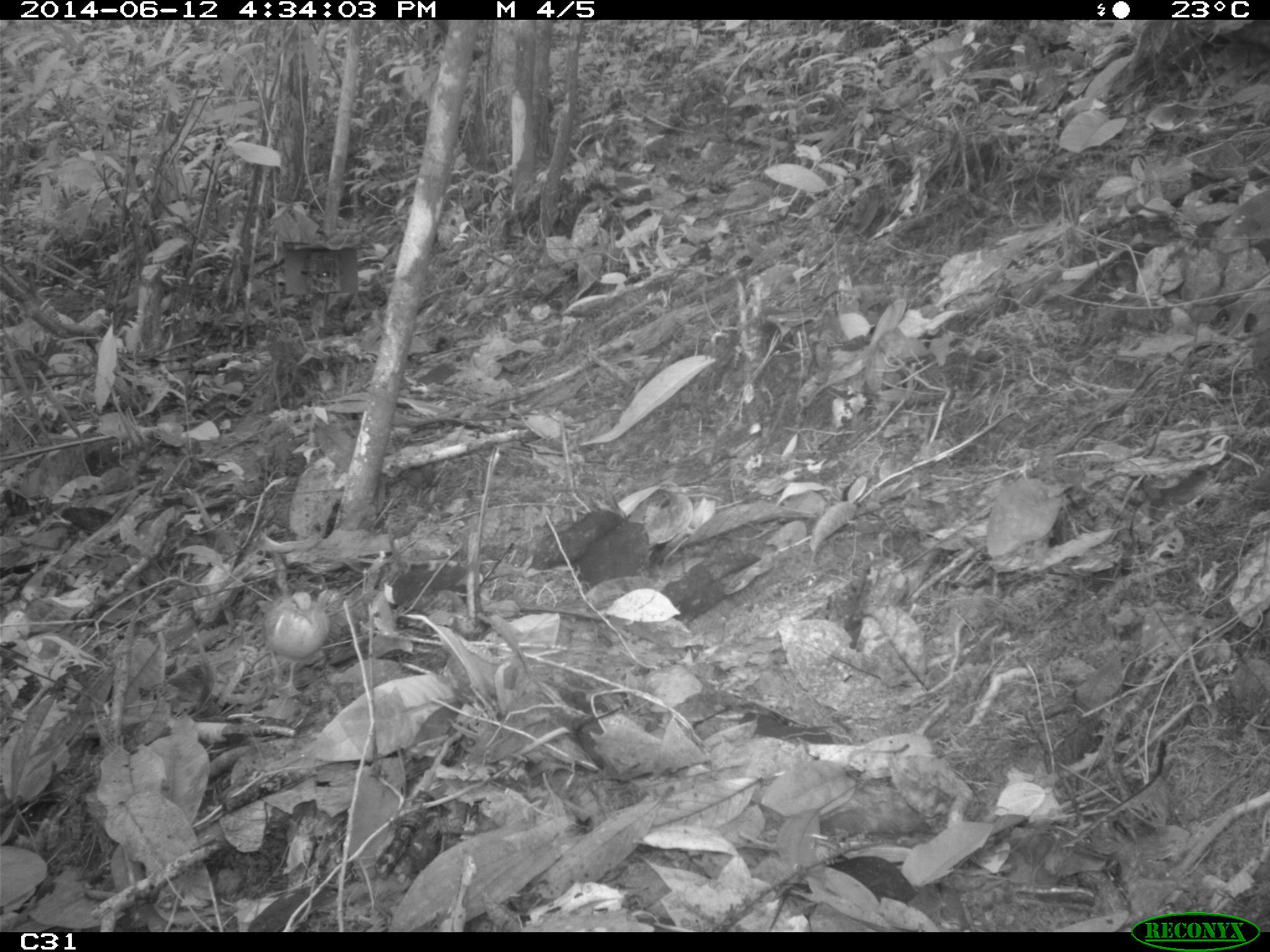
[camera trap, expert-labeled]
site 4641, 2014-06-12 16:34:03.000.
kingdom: Animalia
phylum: Chordata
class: Aves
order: Columbiformes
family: Columbidae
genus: Geotrygon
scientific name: Geotrygon montana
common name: ruddy quail-dove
Geotrygon montana (ruddy quail-dove), count 1, age adult.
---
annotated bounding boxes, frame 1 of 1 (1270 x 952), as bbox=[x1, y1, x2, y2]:
geotrygon montana: bbox=[261, 590, 331, 698]